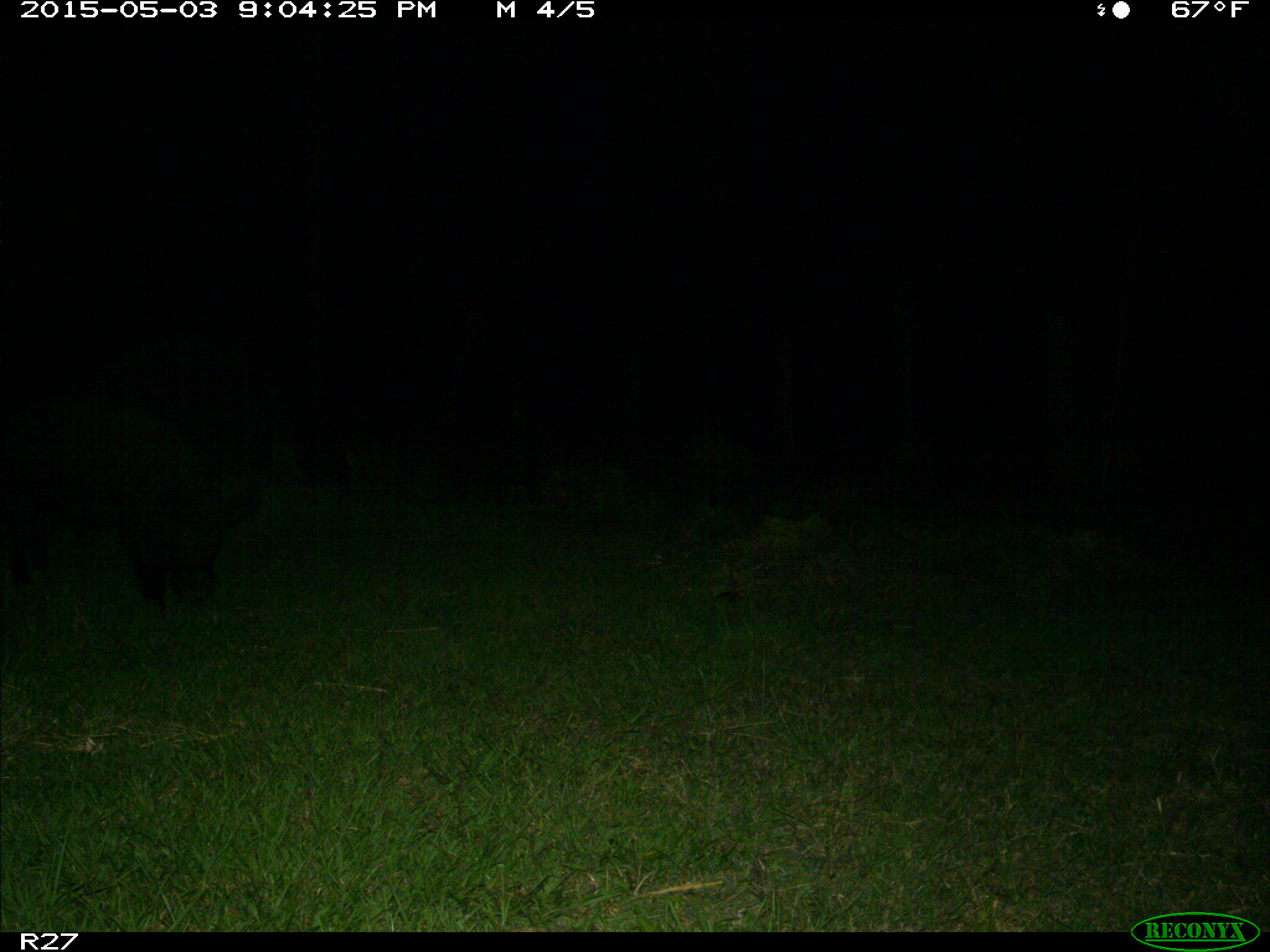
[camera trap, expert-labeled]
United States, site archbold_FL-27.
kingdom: Animalia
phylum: Chordata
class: Mammalia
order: Artiodactyla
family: Suidae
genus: Sus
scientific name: Sus scrofa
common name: wild boar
Sus scrofa (wild boar).